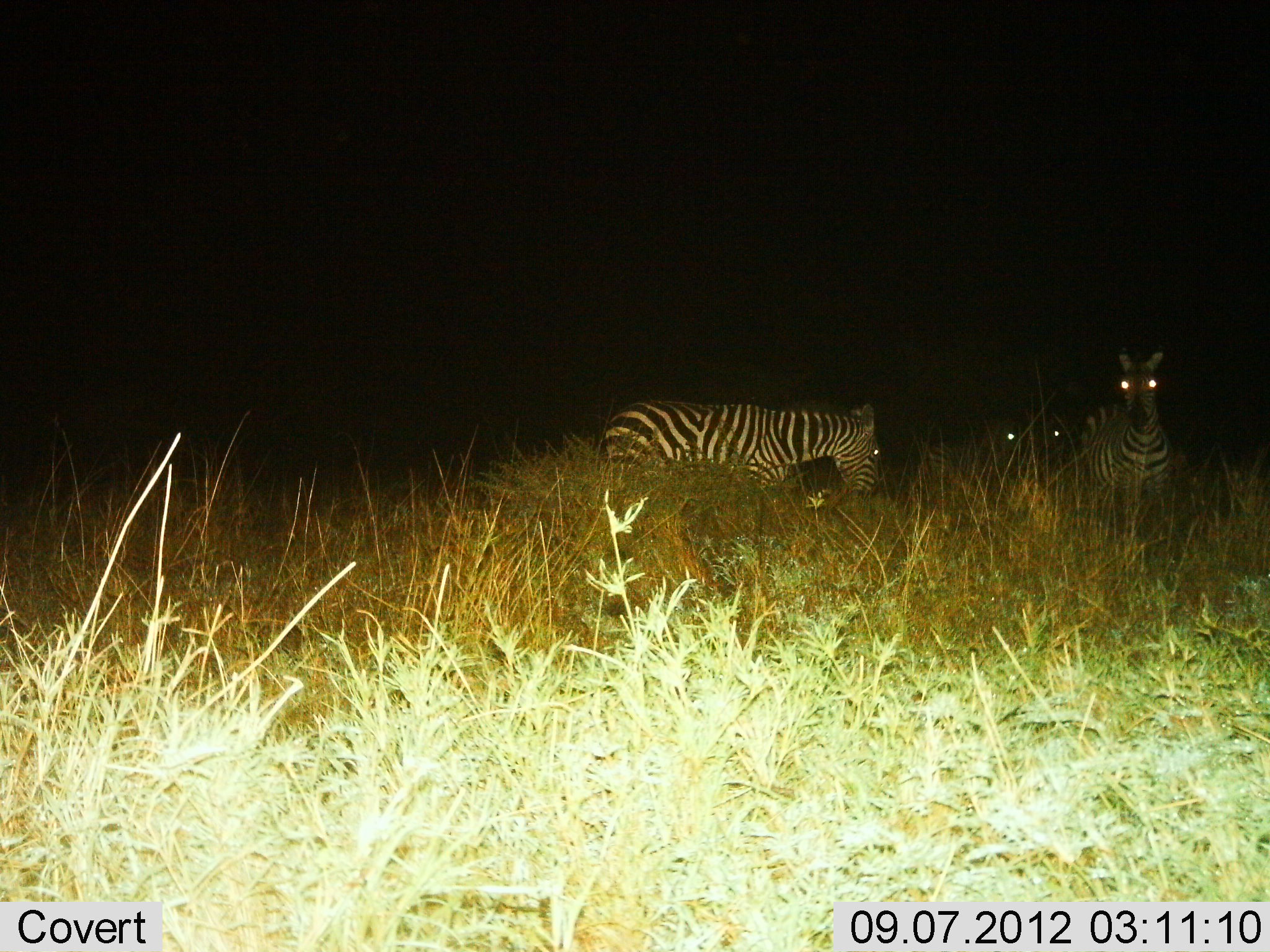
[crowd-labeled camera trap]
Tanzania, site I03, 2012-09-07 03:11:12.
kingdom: Animalia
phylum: Chordata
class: Mammalia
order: Perissodactyla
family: Equidae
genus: Equus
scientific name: Equus quagga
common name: plains zebra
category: zebra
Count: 3.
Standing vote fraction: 90%.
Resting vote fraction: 10%.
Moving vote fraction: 10%.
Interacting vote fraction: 0%.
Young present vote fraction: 0%.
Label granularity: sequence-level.